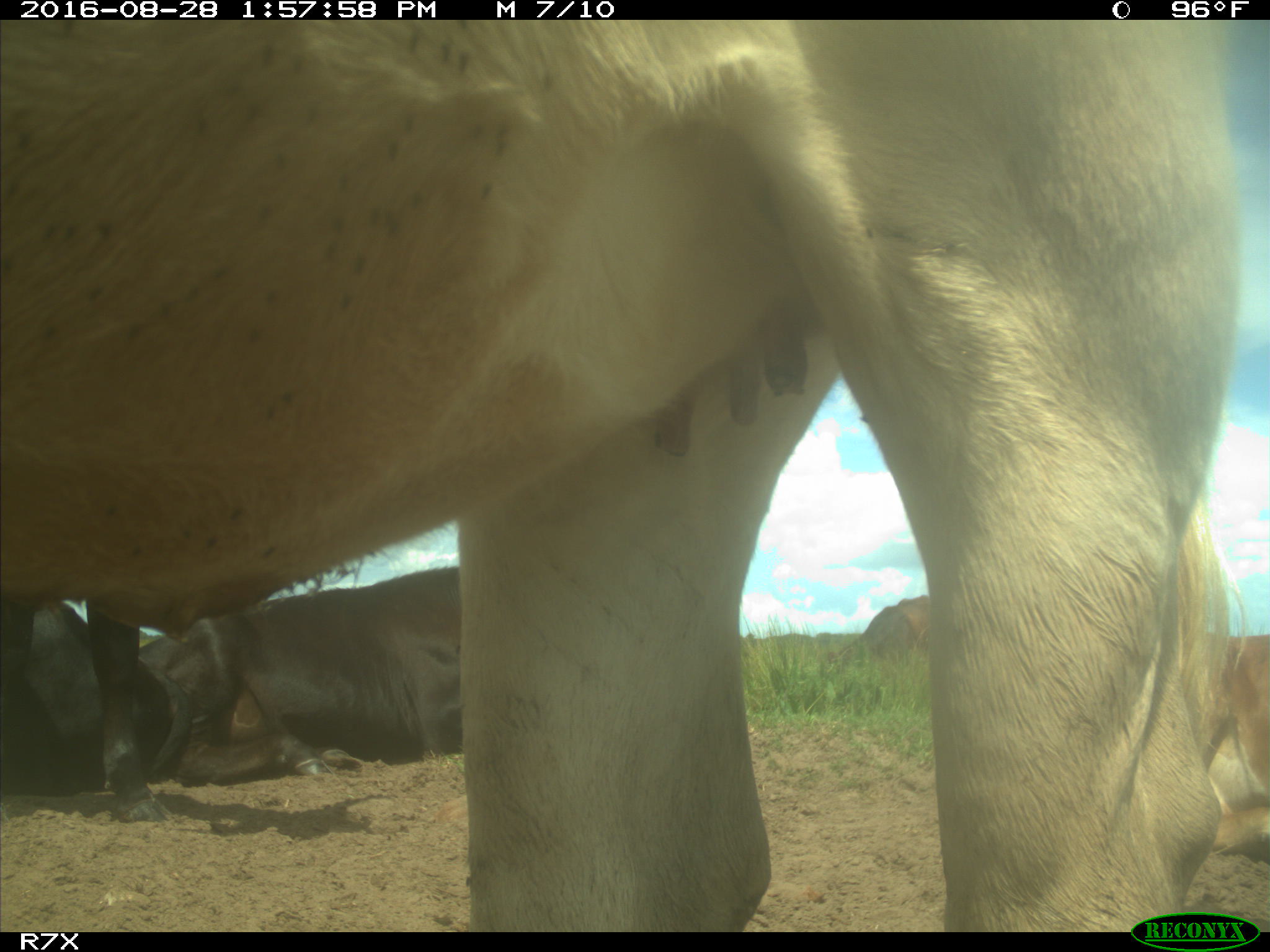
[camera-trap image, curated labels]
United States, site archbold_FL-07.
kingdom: Animalia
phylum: Chordata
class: Mammalia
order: Artiodactyla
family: Bovidae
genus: Bos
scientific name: Bos taurus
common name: domestic cow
Bos taurus (domestic cow).